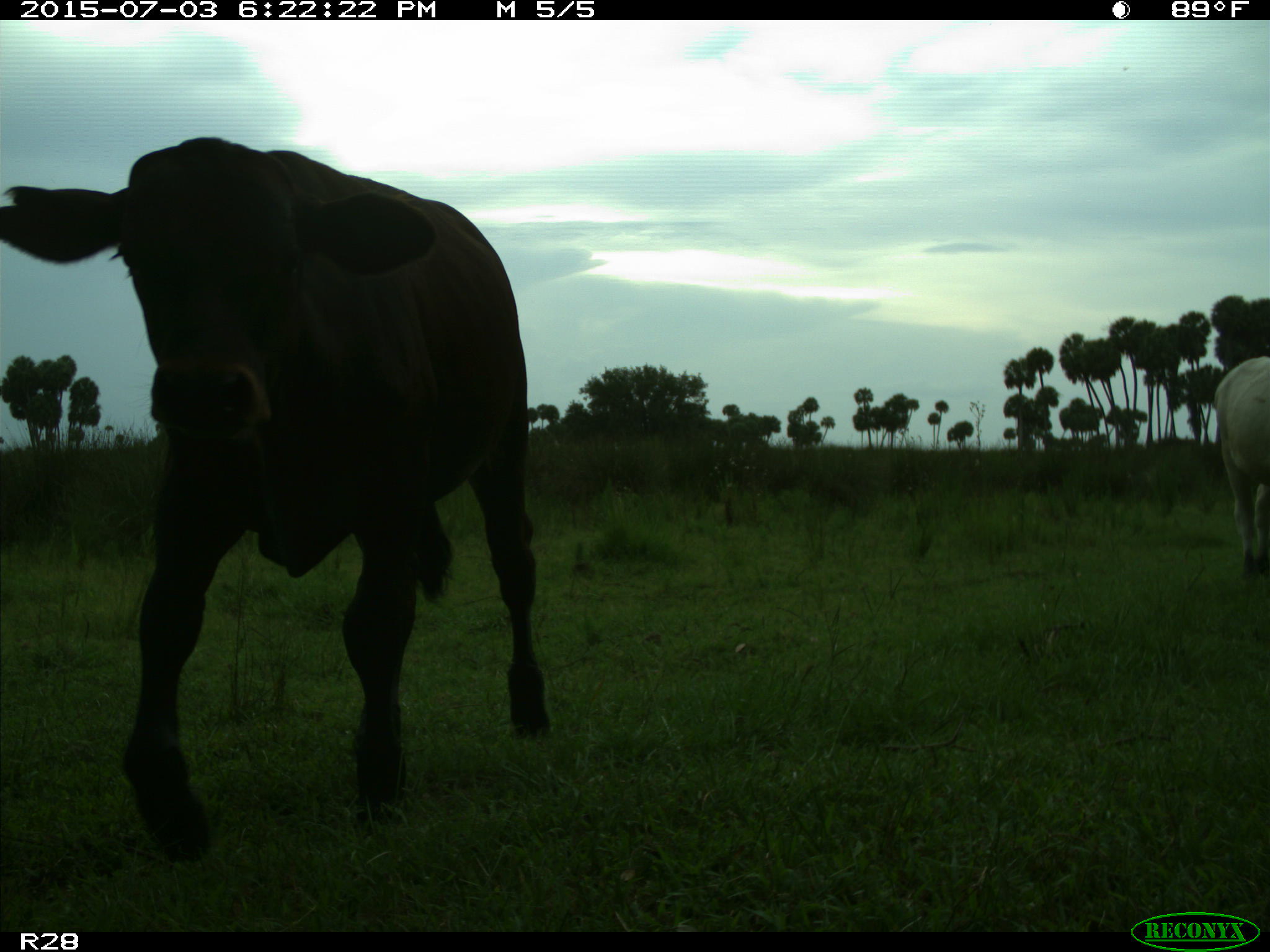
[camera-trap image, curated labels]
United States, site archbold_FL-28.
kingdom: Animalia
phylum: Chordata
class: Mammalia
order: Artiodactyla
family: Bovidae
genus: Bos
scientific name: Bos taurus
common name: domestic cow